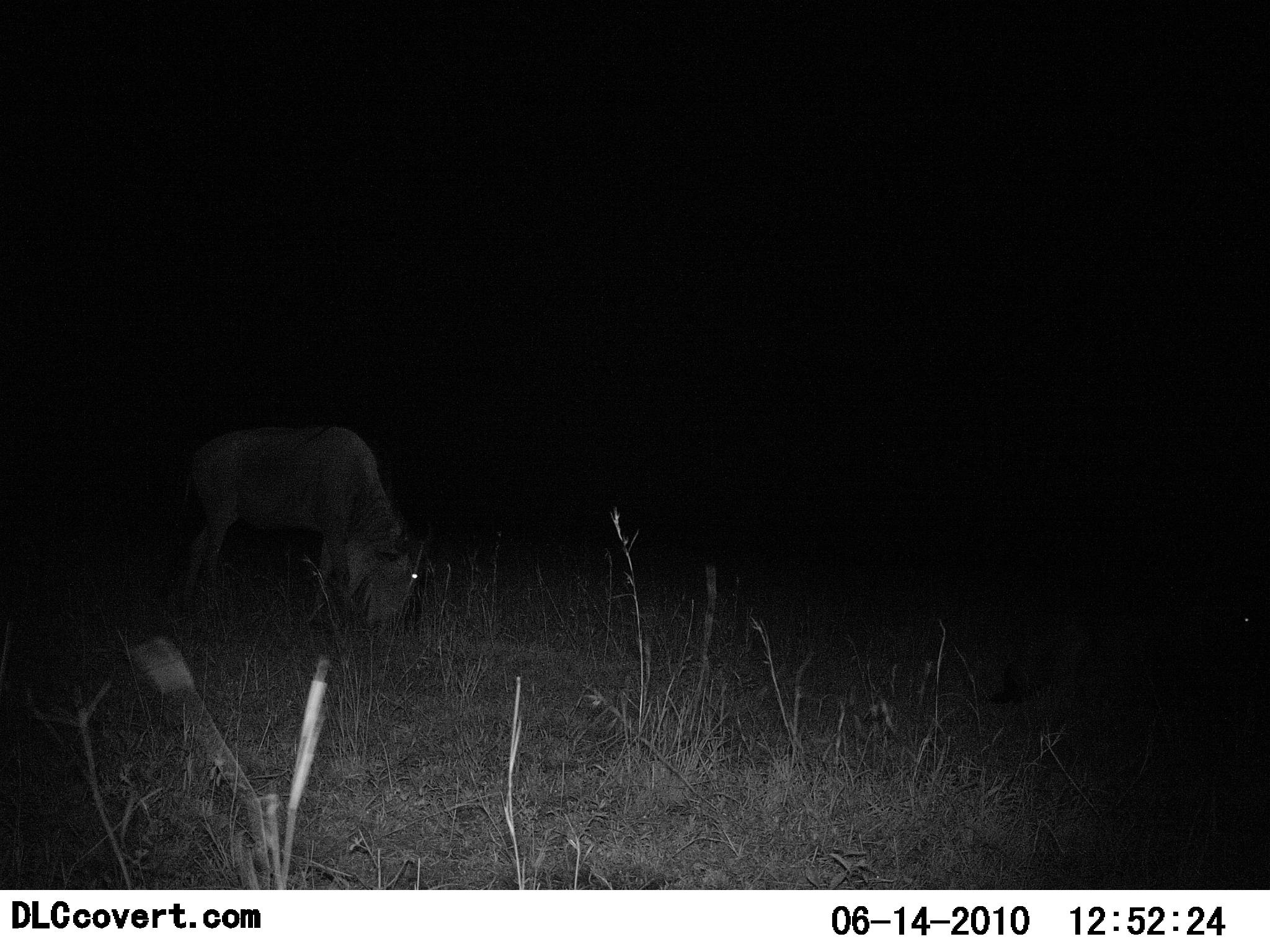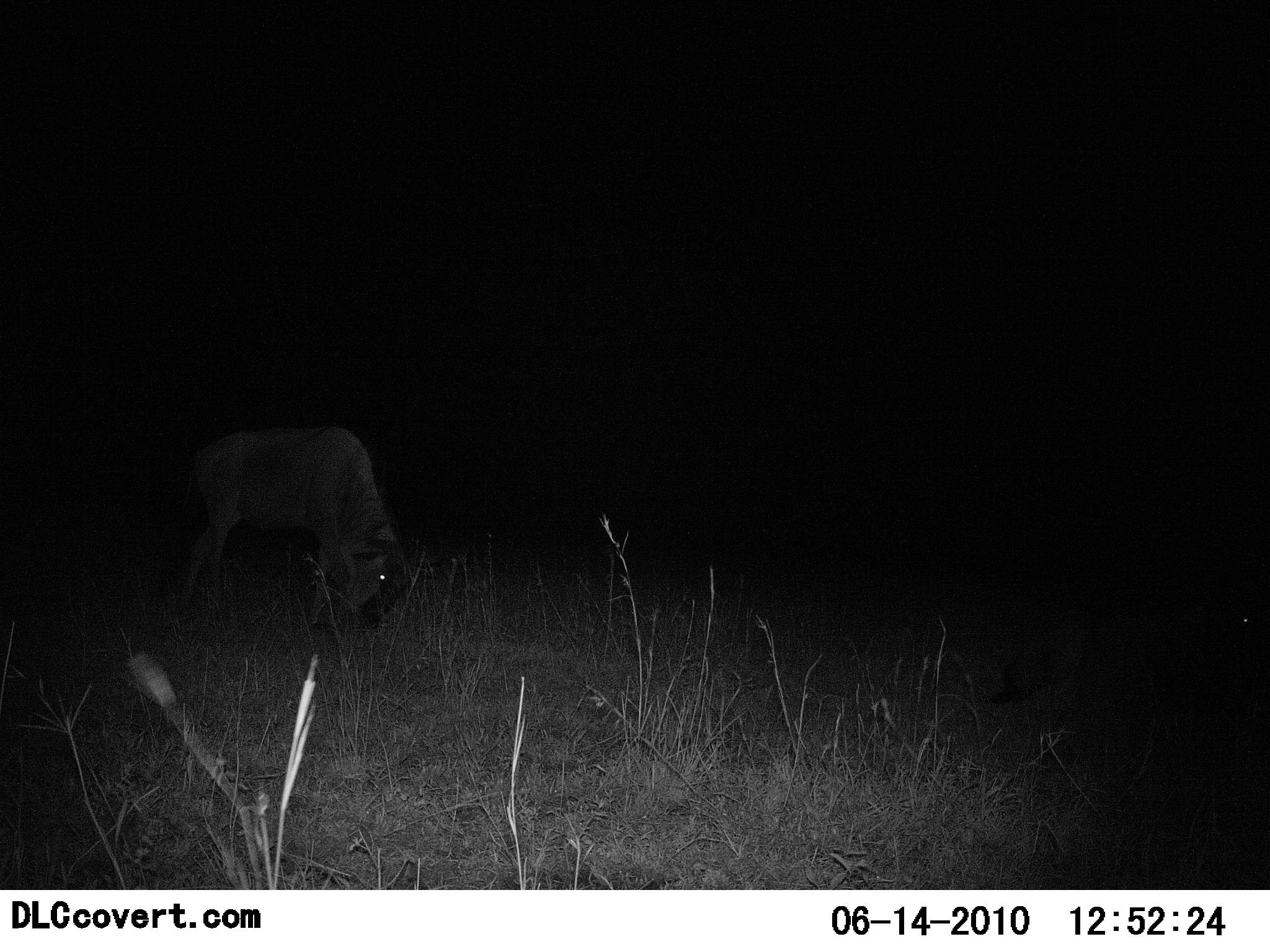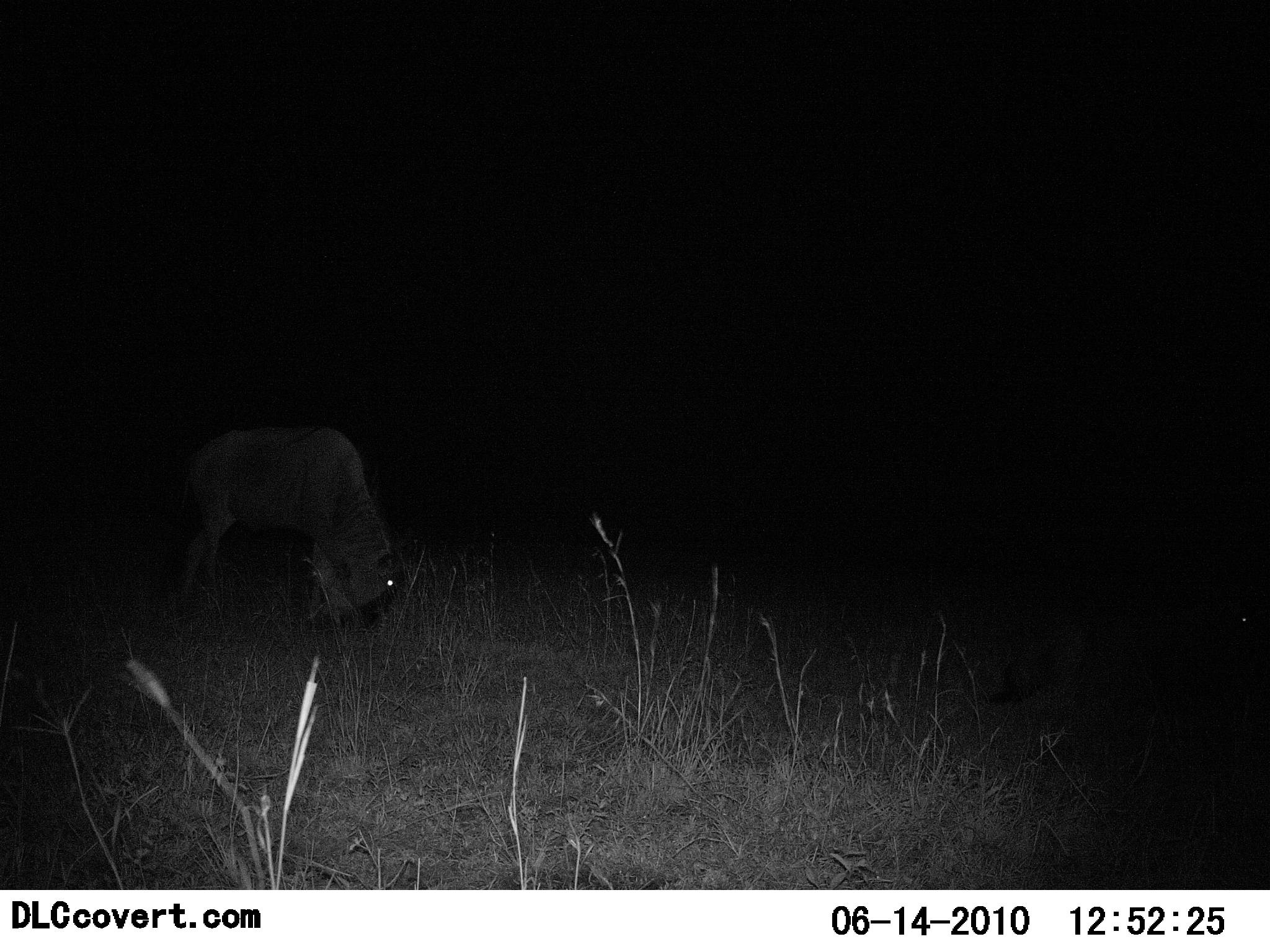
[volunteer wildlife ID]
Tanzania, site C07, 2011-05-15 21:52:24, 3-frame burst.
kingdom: Animalia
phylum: Chordata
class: Mammalia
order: Artiodactyla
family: Bovidae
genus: Connochaetes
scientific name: Connochaetes taurinus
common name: blue wildebeest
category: wildebeest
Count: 1.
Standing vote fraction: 9%.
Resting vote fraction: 9%.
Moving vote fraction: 0%.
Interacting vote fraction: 0%.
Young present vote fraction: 0%.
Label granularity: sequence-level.